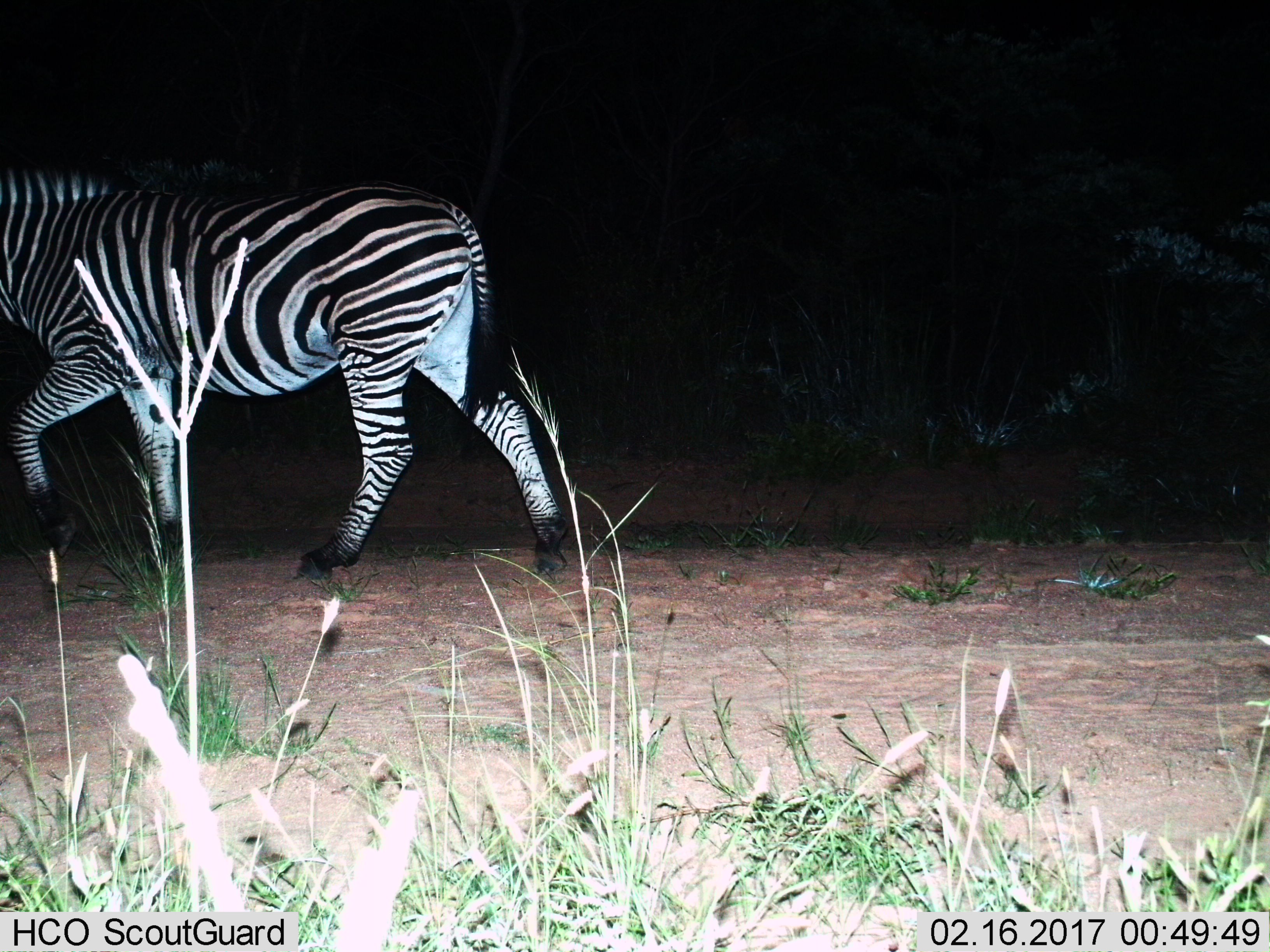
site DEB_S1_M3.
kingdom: Animalia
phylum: Chordata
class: Mammalia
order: Perissodactyla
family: Equidae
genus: Equus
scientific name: Equus quagga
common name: plains zebra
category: zebraplains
Zebraplains (plains zebra) (Equus quagga), count 1. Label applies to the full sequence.